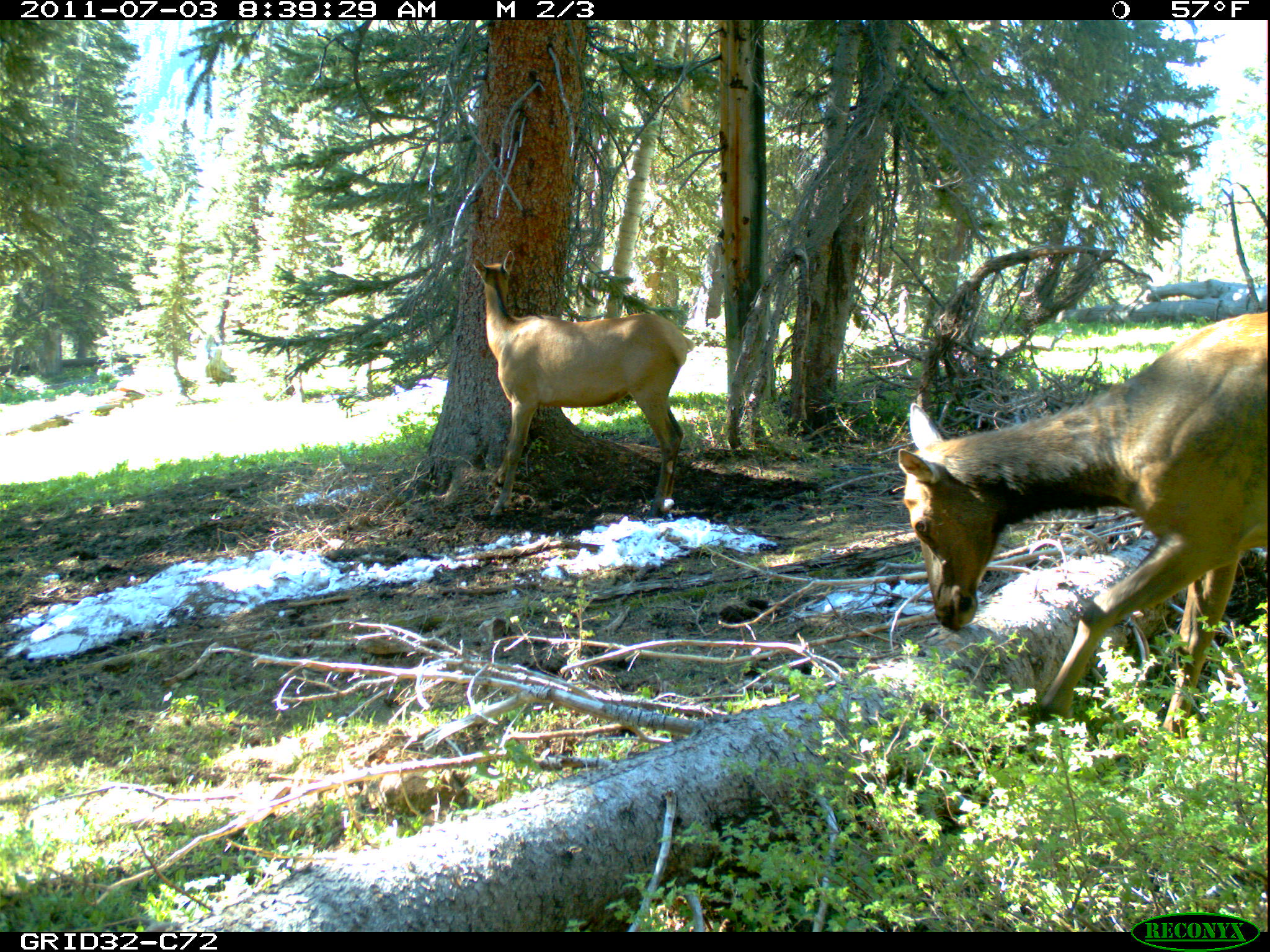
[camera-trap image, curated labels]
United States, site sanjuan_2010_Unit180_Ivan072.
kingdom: Animalia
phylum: Chordata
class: Mammalia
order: Artiodactyla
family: Cervidae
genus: Cervus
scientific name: Cervus elaphus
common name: red deer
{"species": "Cervus elaphus (red deer)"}